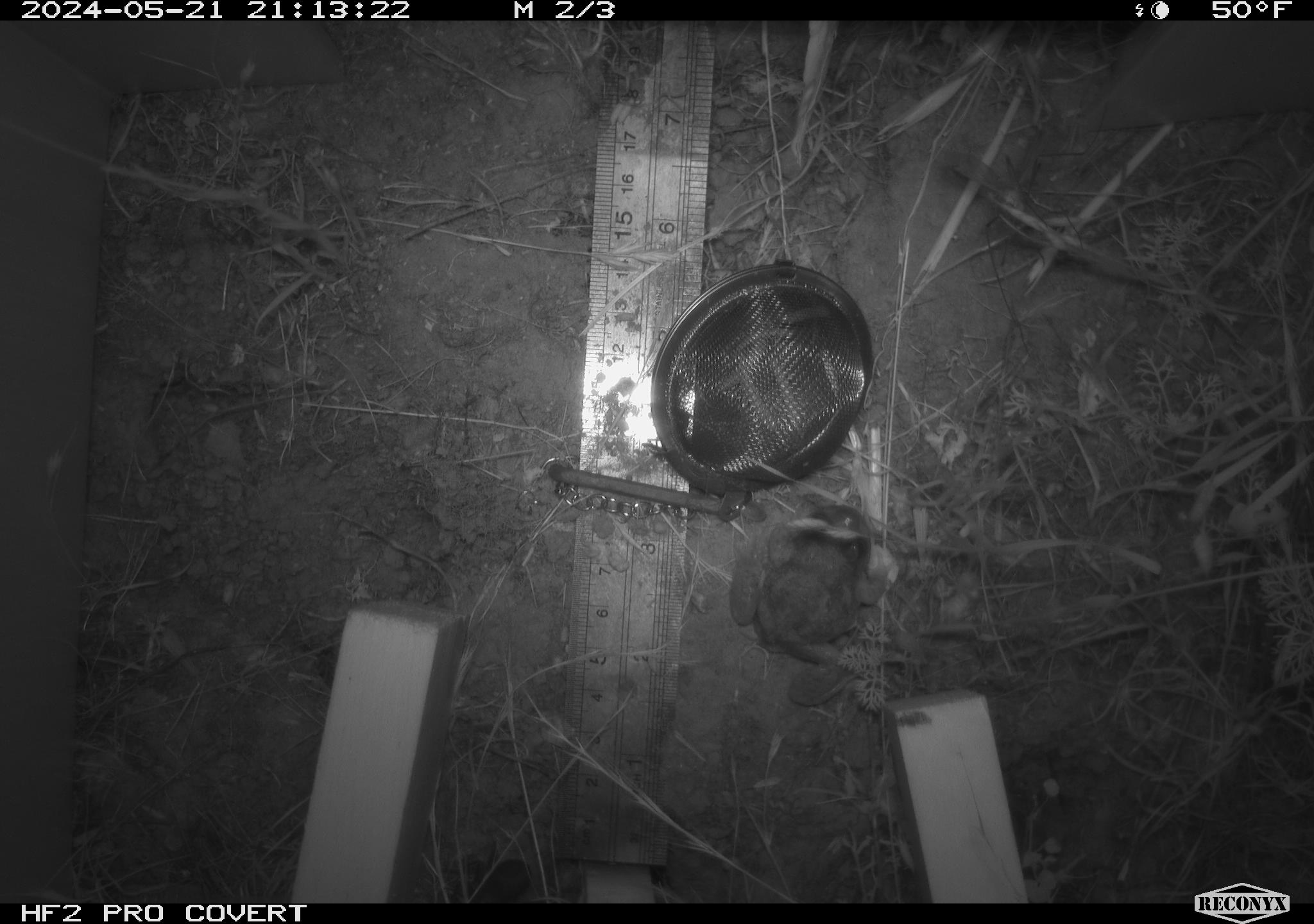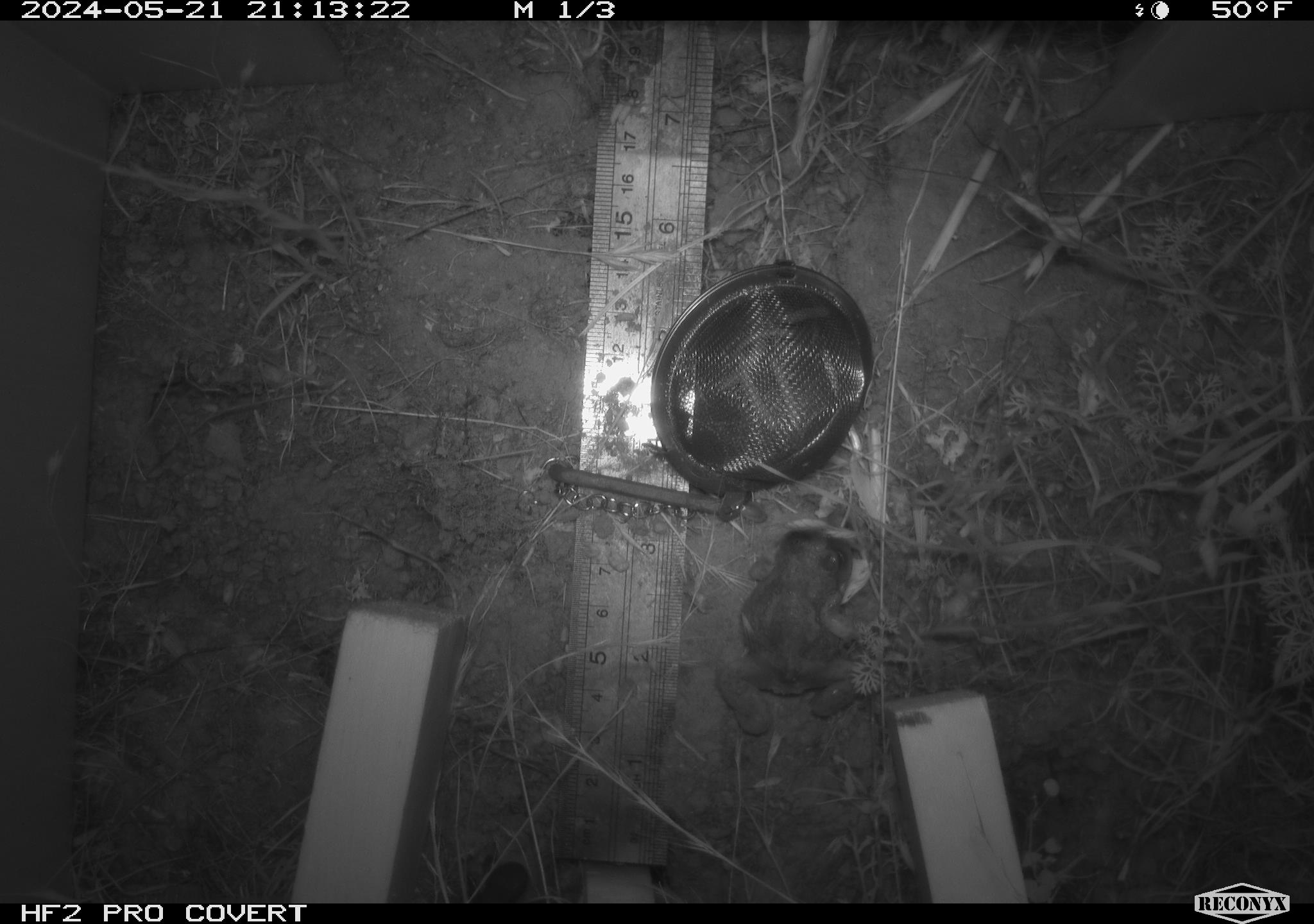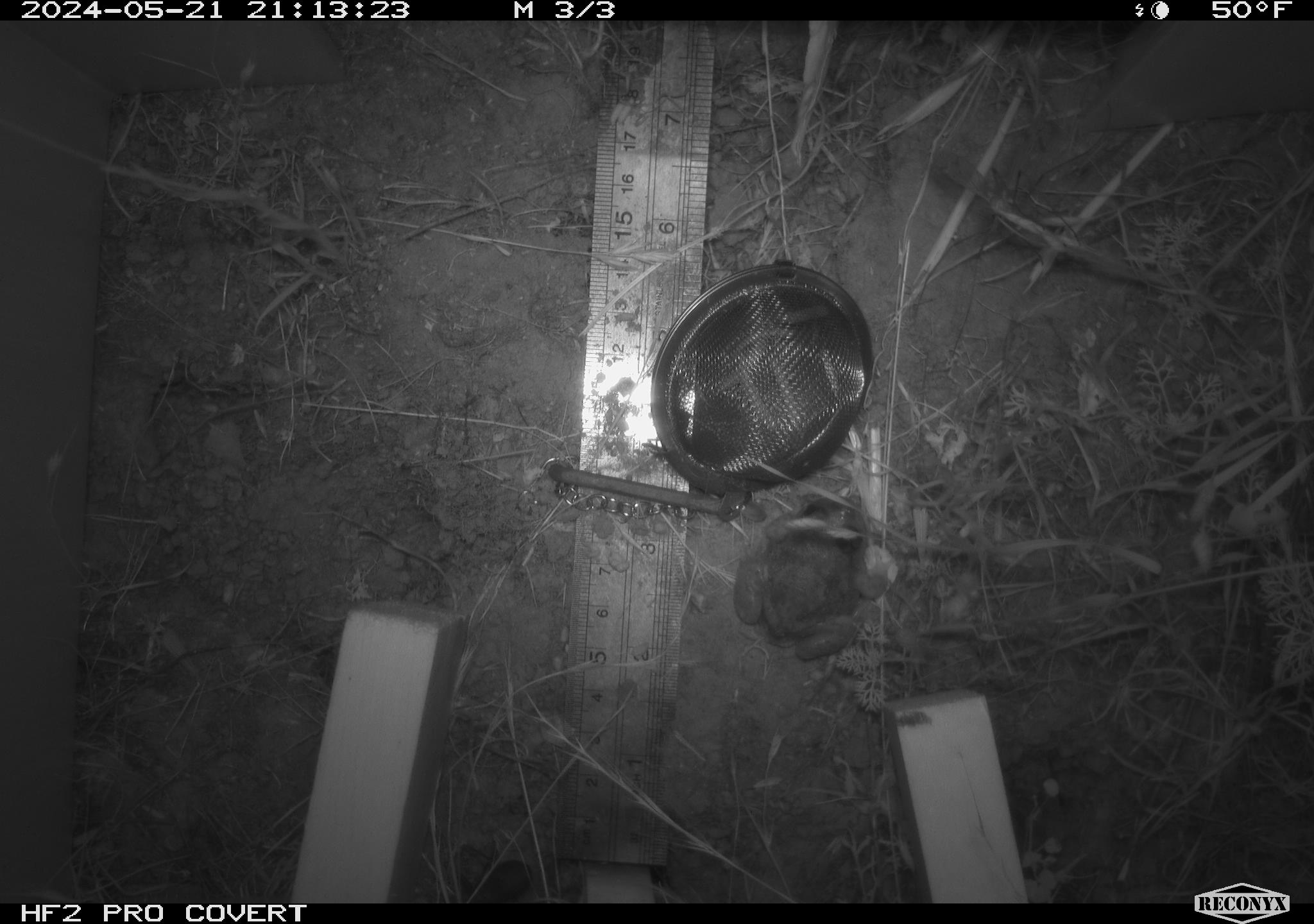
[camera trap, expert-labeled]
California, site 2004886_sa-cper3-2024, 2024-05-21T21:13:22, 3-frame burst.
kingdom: Animalia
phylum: Chordata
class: Amphibia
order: Anura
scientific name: Anura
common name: frogs